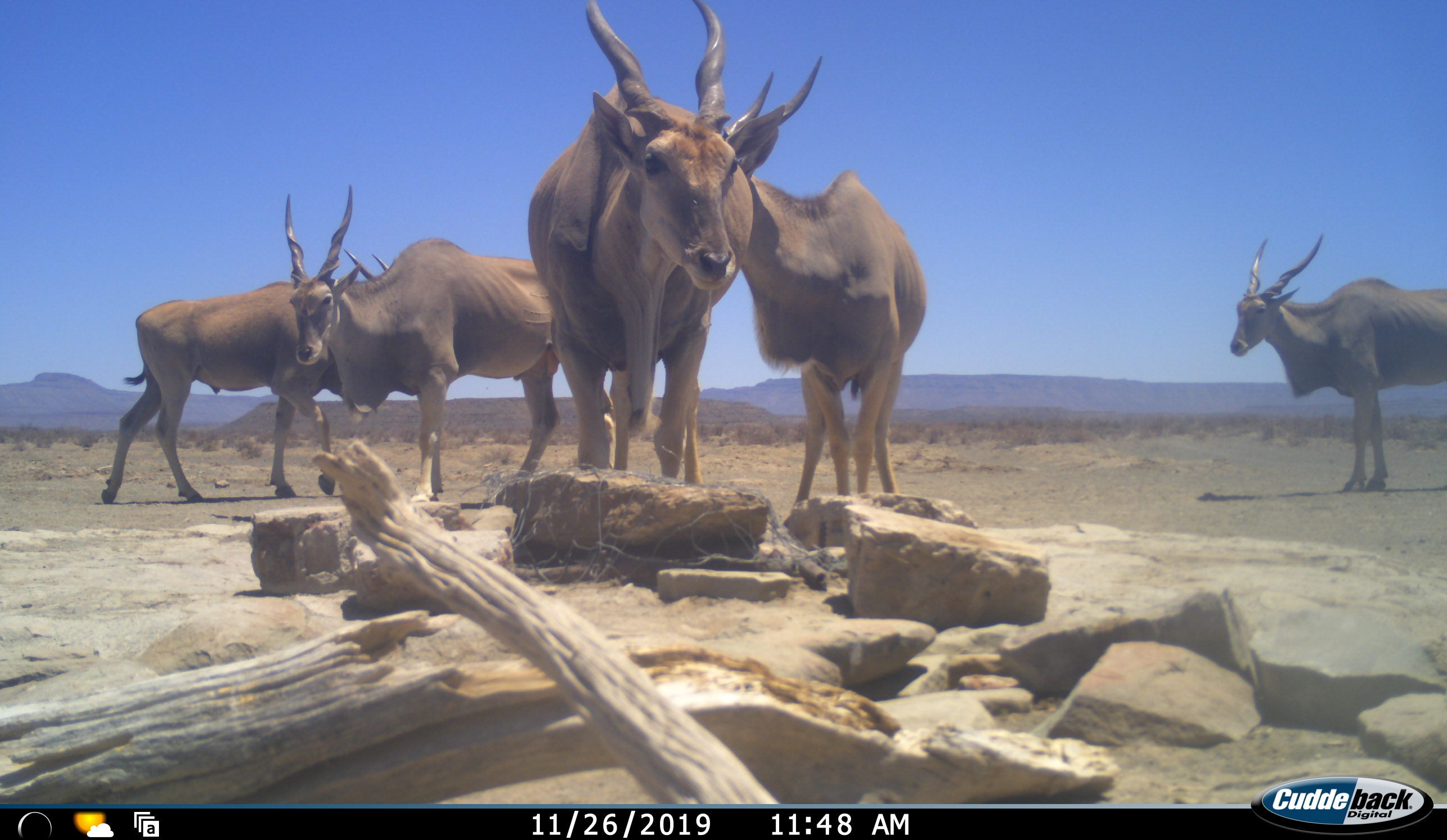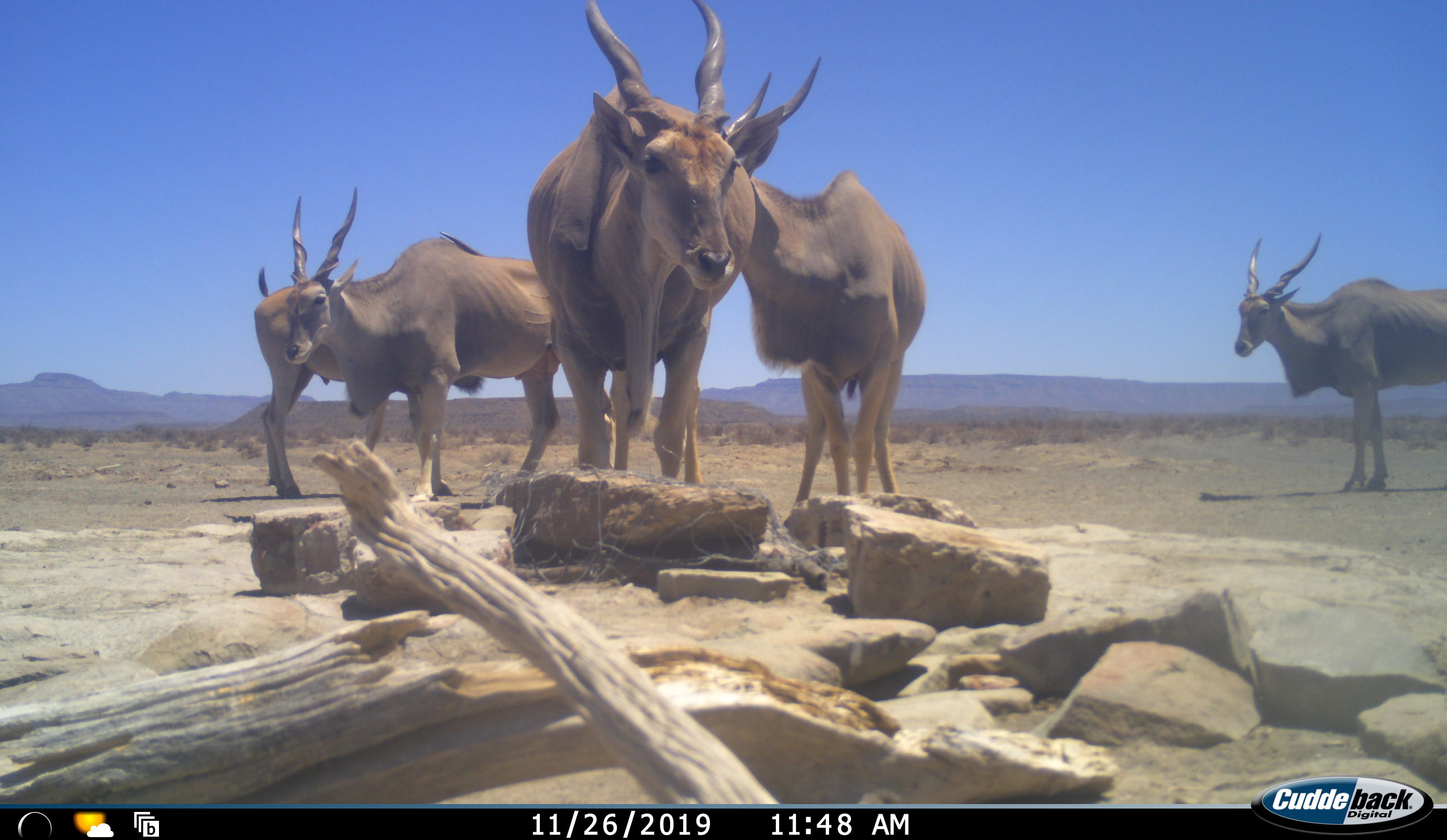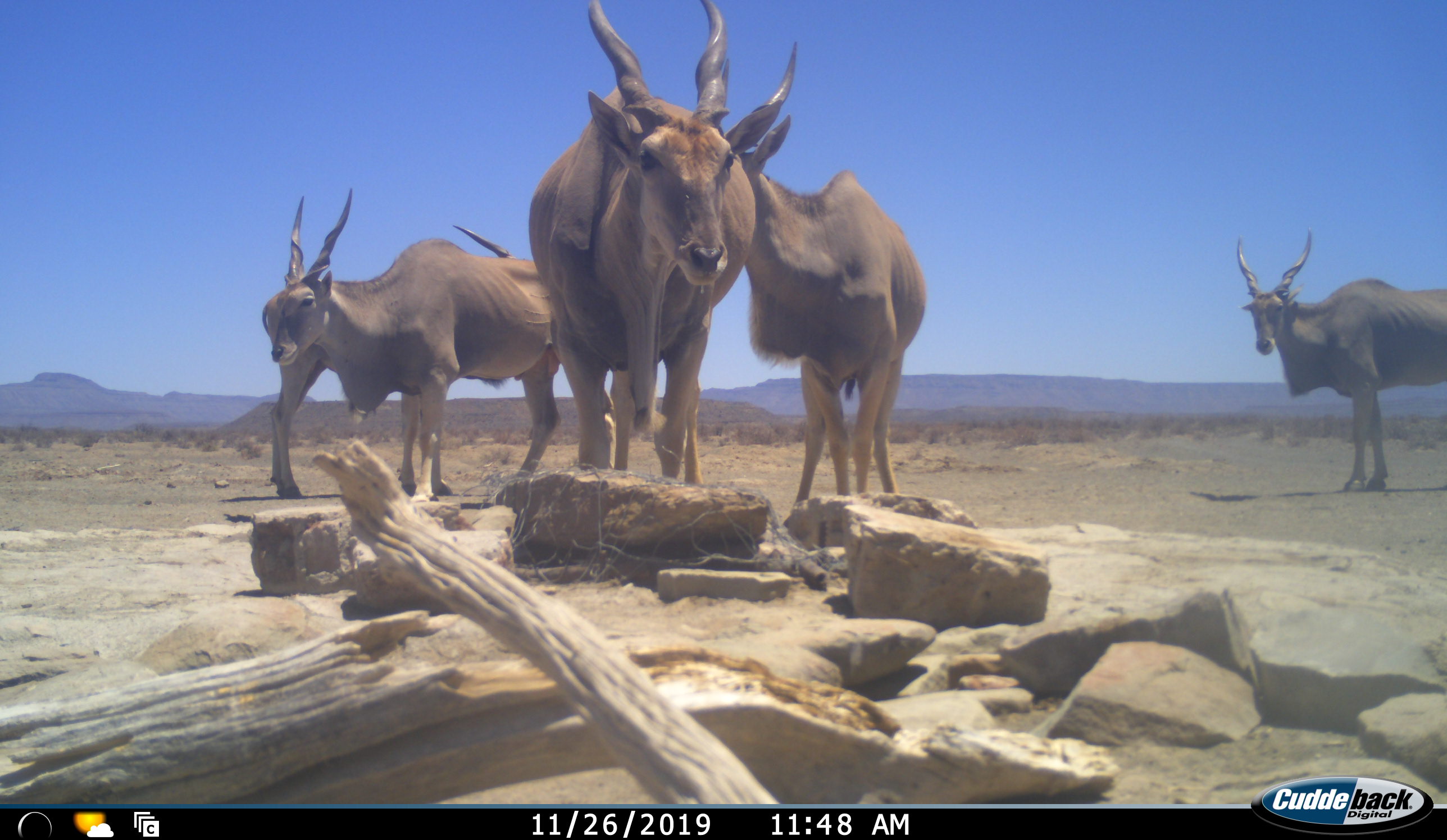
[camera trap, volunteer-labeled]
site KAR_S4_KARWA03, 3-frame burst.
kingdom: Animalia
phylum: Chordata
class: Mammalia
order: Artiodactyla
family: Bovidae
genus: Tragelaphus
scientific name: Tragelaphus oryx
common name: eland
Eland (Tragelaphus oryx), count 5. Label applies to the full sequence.